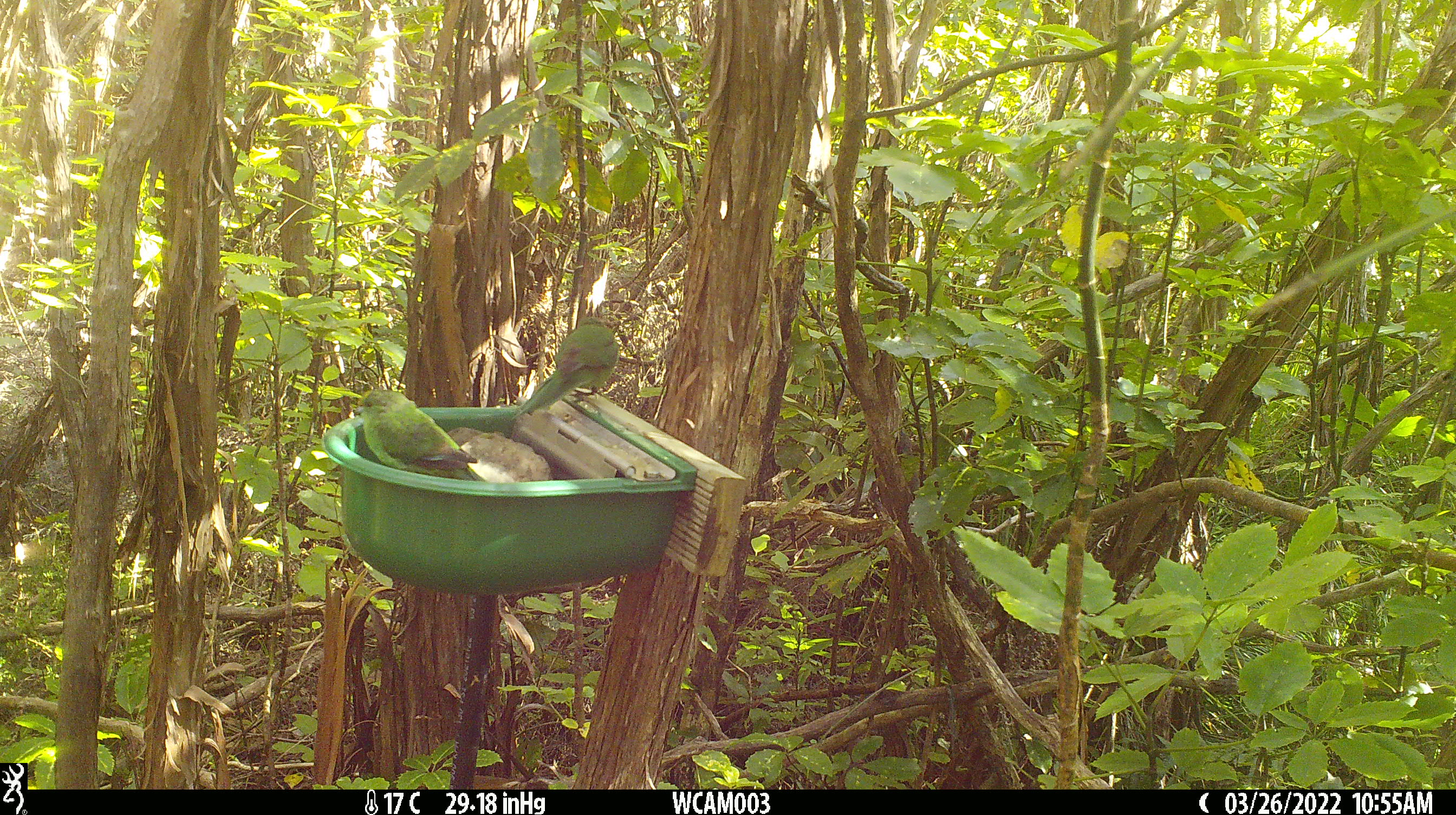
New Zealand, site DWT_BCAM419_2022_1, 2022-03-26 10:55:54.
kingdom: Animalia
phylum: Chordata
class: Aves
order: Psittaciformes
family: Psittaculidae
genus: Cyanoramphus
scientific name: Cyanoramphus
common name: parakeet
Parakeet (Cyanoramphus).